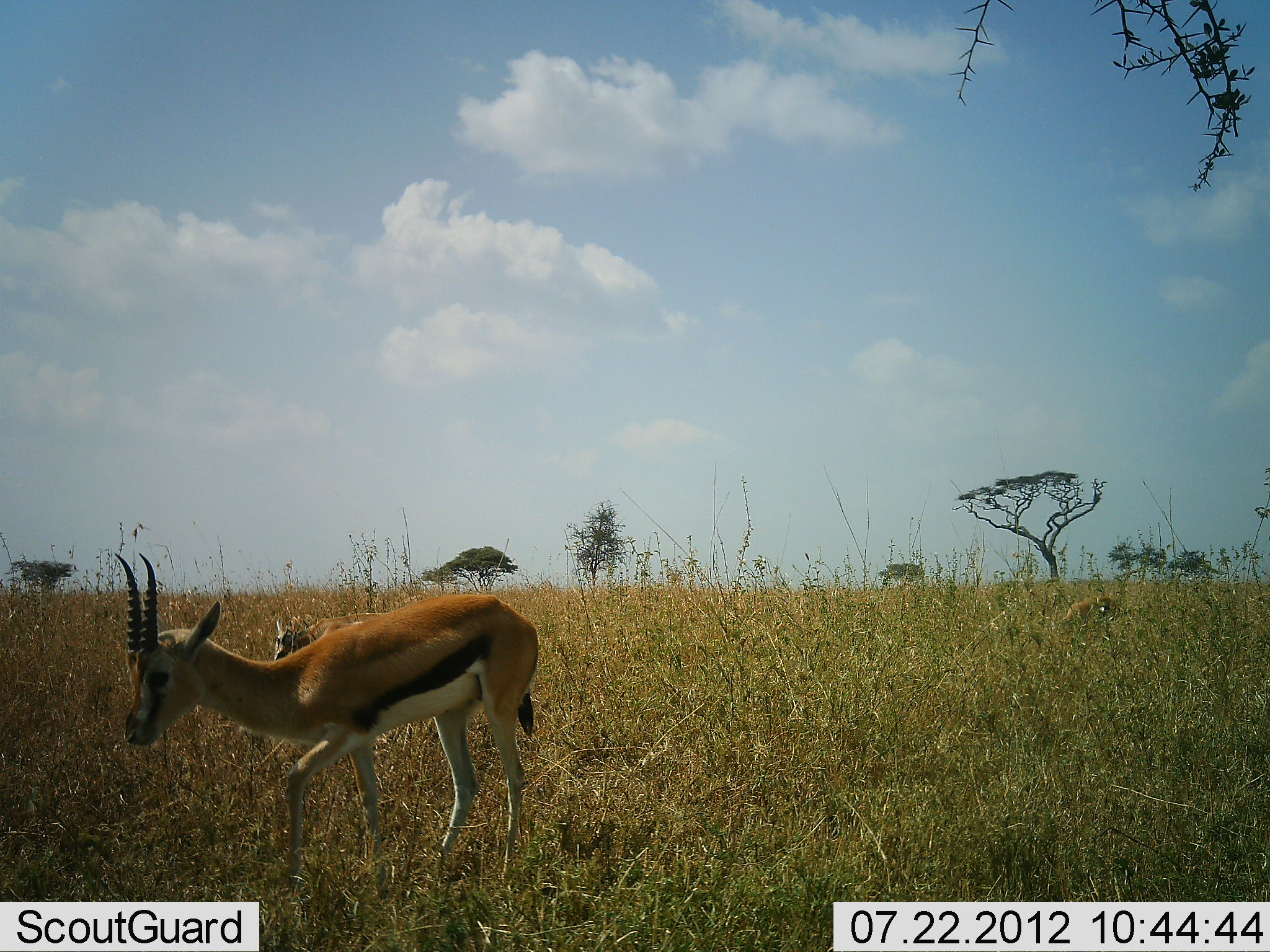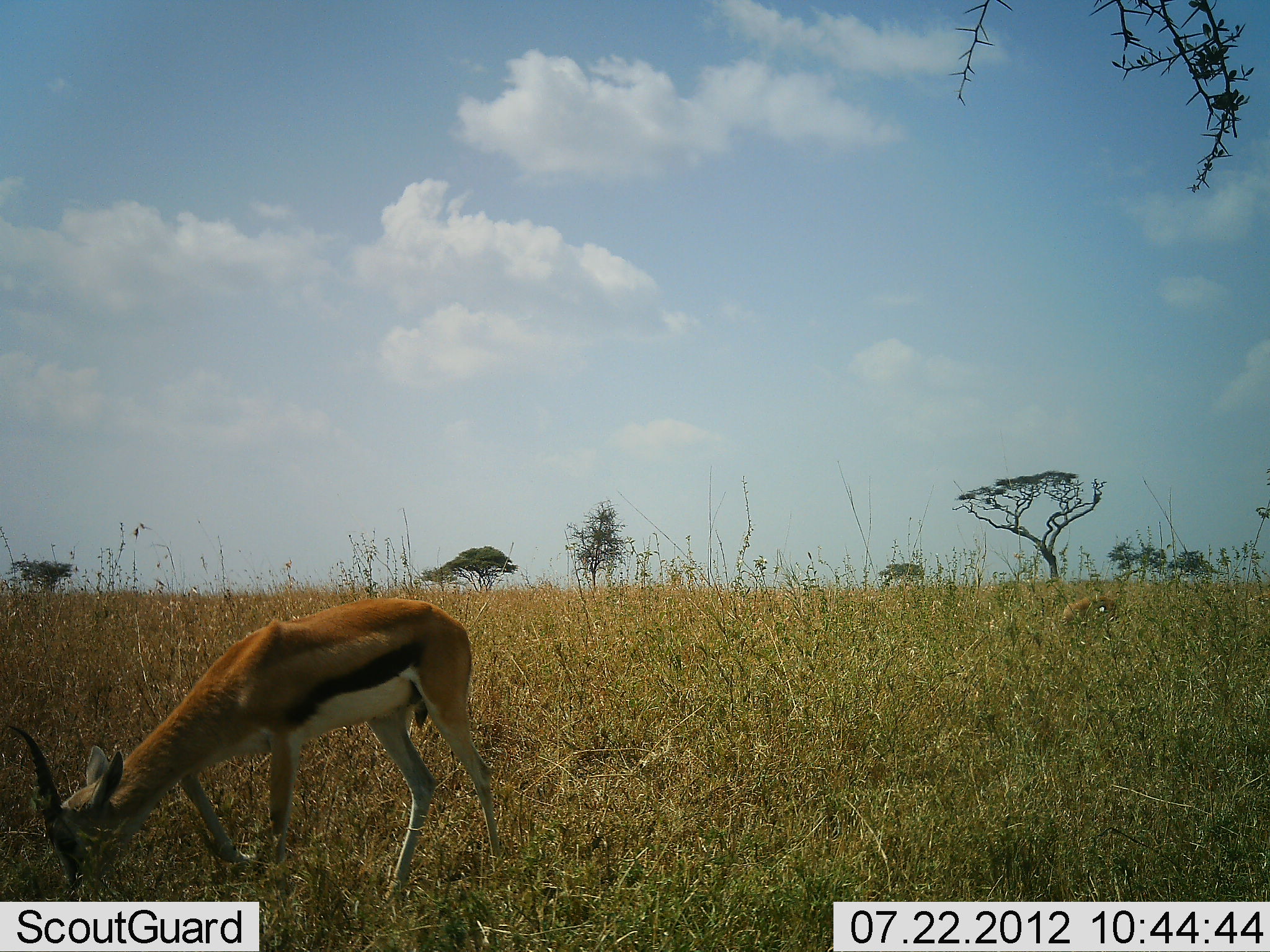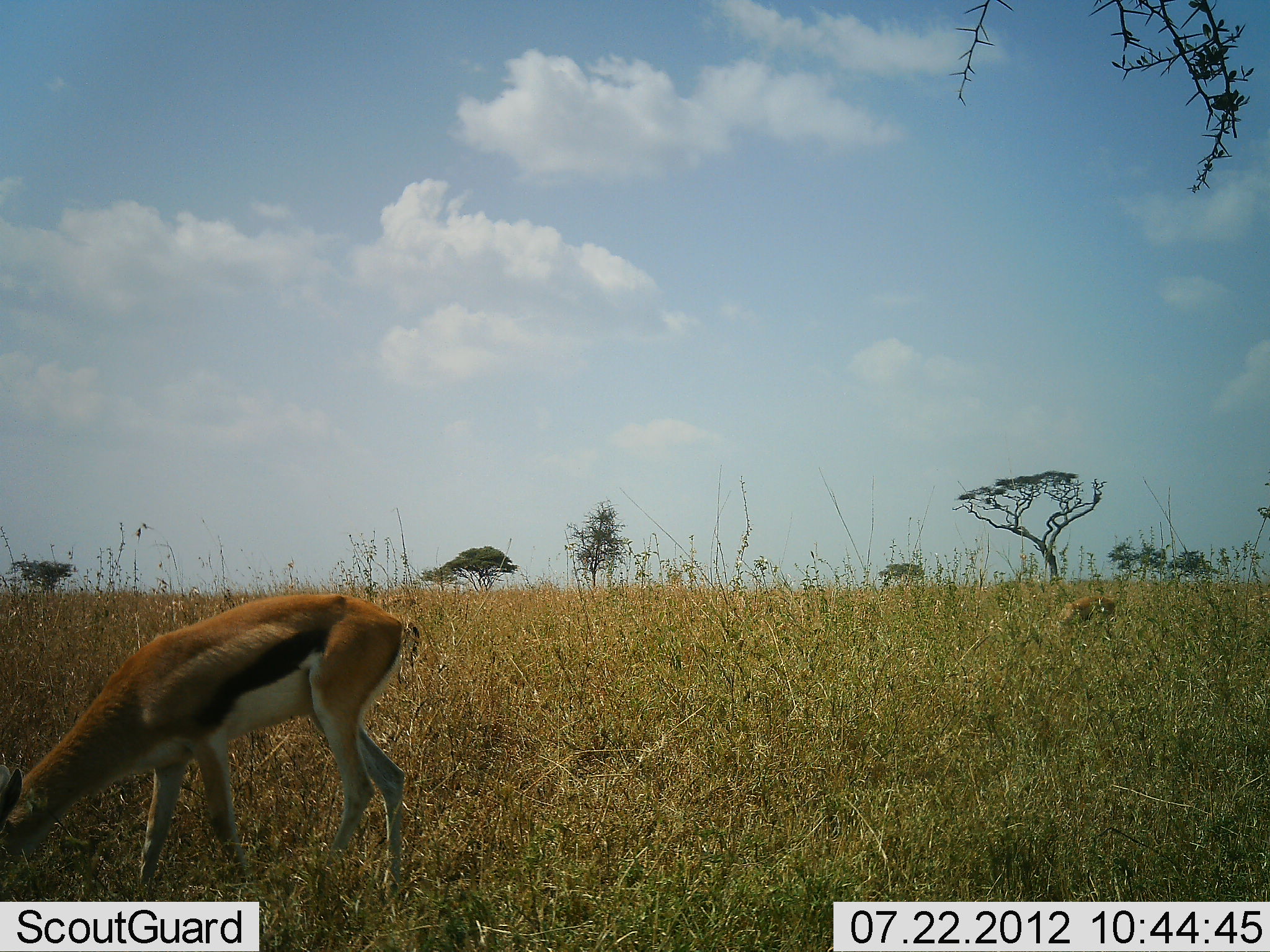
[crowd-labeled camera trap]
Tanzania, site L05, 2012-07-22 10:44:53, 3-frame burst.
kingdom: Animalia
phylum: Chordata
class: Mammalia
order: Artiodactyla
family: Bovidae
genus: Eudorcas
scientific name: Eudorcas thomsonii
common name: thomson's gazelle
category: gazellethomsons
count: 2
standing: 0%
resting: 10%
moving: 60%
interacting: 0%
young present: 0%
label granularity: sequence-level